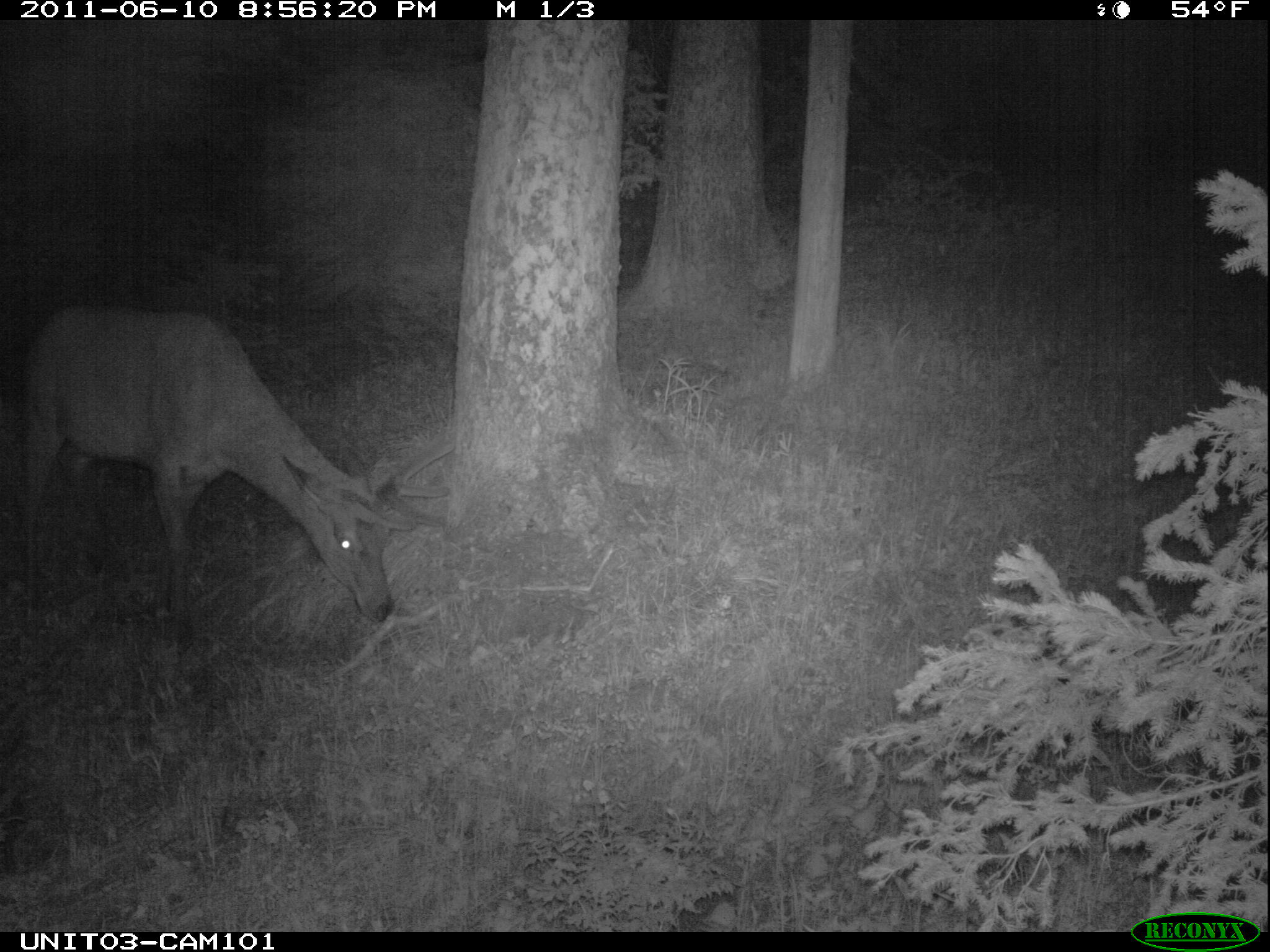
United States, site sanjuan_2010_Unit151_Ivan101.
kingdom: Animalia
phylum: Chordata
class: Mammalia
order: Artiodactyla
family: Cervidae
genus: Cervus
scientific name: Cervus elaphus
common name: red deer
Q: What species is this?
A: Cervus elaphus (red deer).